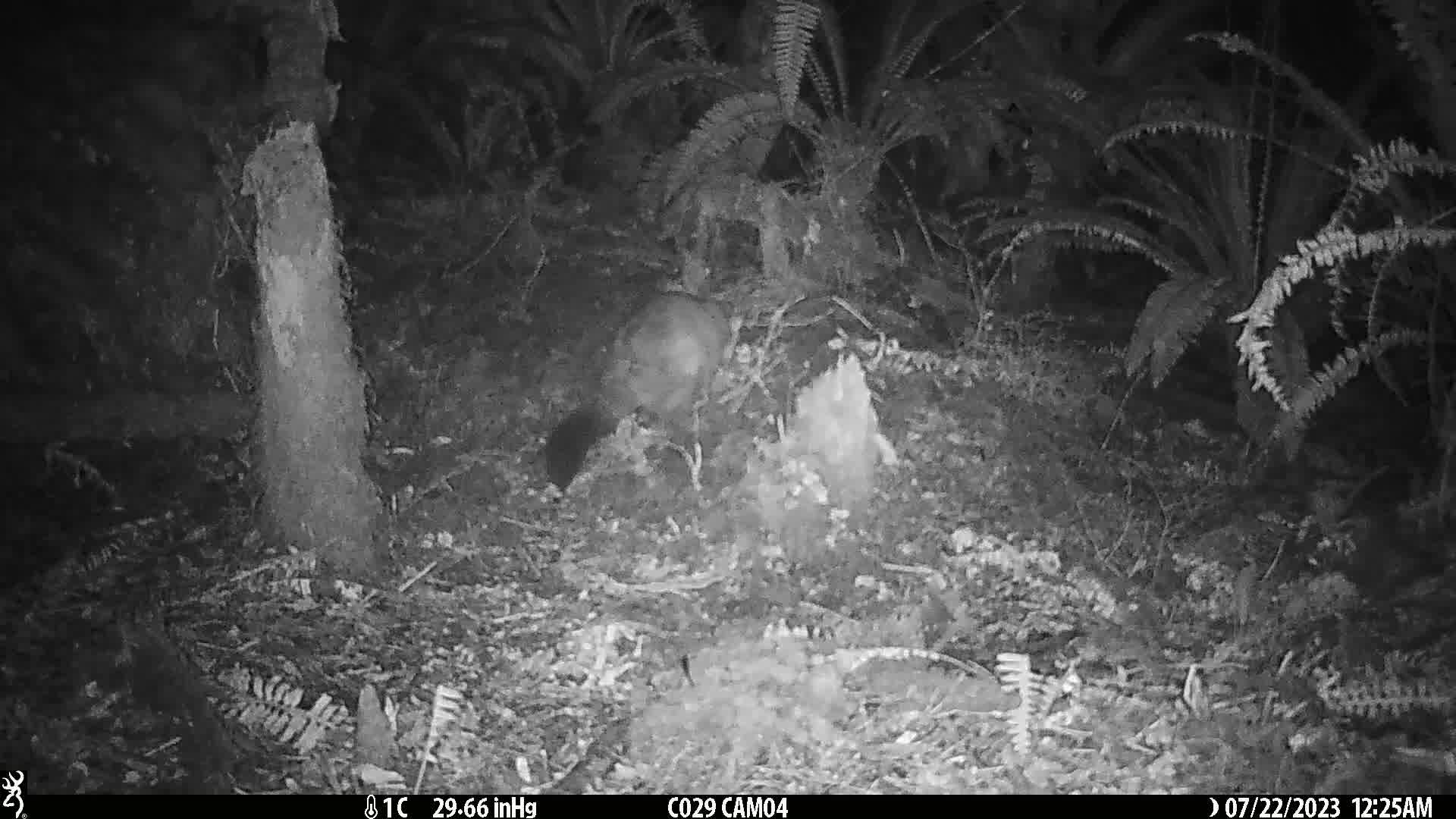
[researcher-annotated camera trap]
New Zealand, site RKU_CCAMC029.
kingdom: Animalia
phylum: Chordata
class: Mammalia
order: Diprotodontia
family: Phalangeridae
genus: Trichosurus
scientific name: Trichosurus vulpecula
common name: common brushtail possum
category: possum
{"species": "possum (common brushtail possum) (Trichosurus vulpecula)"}